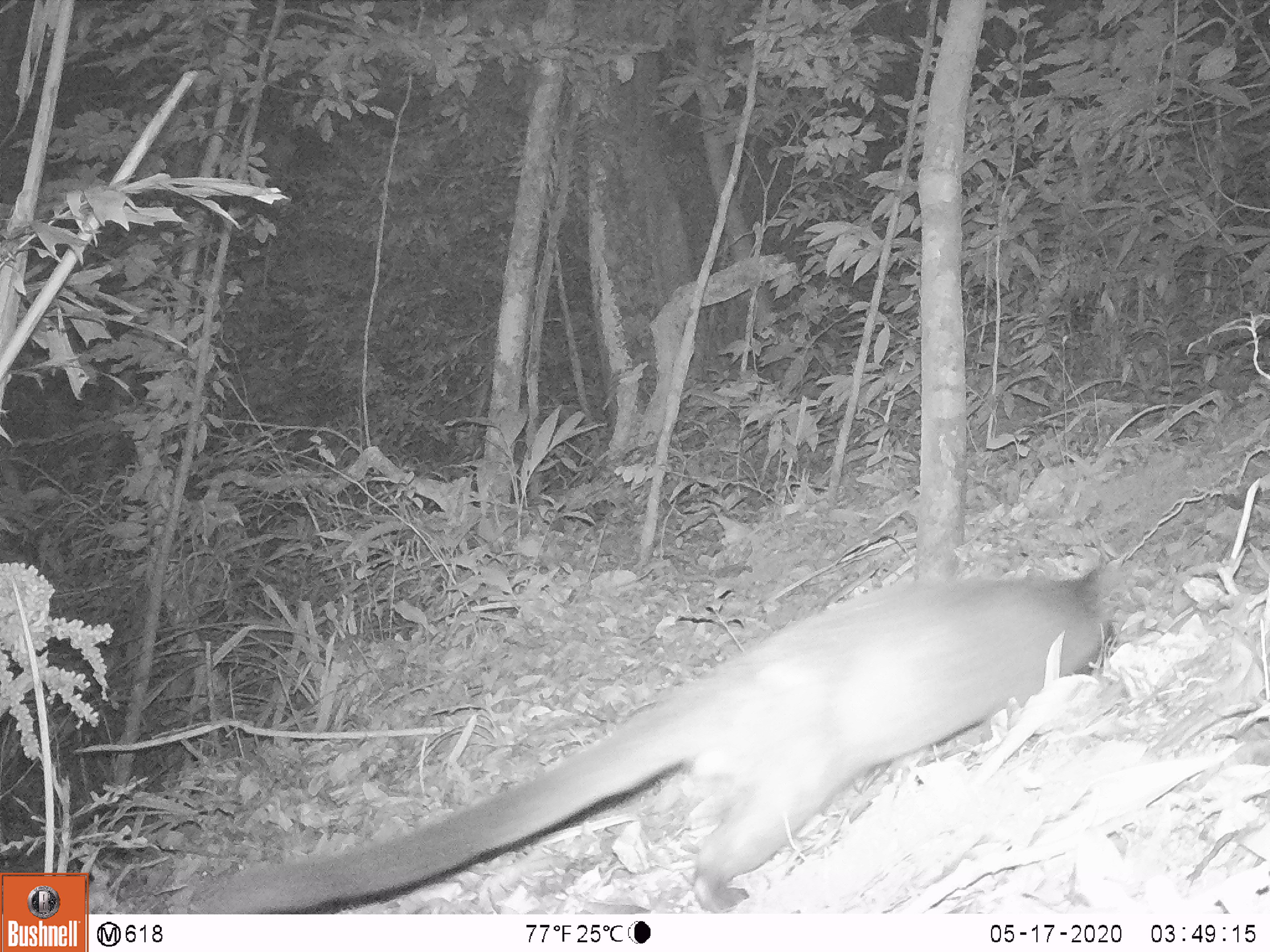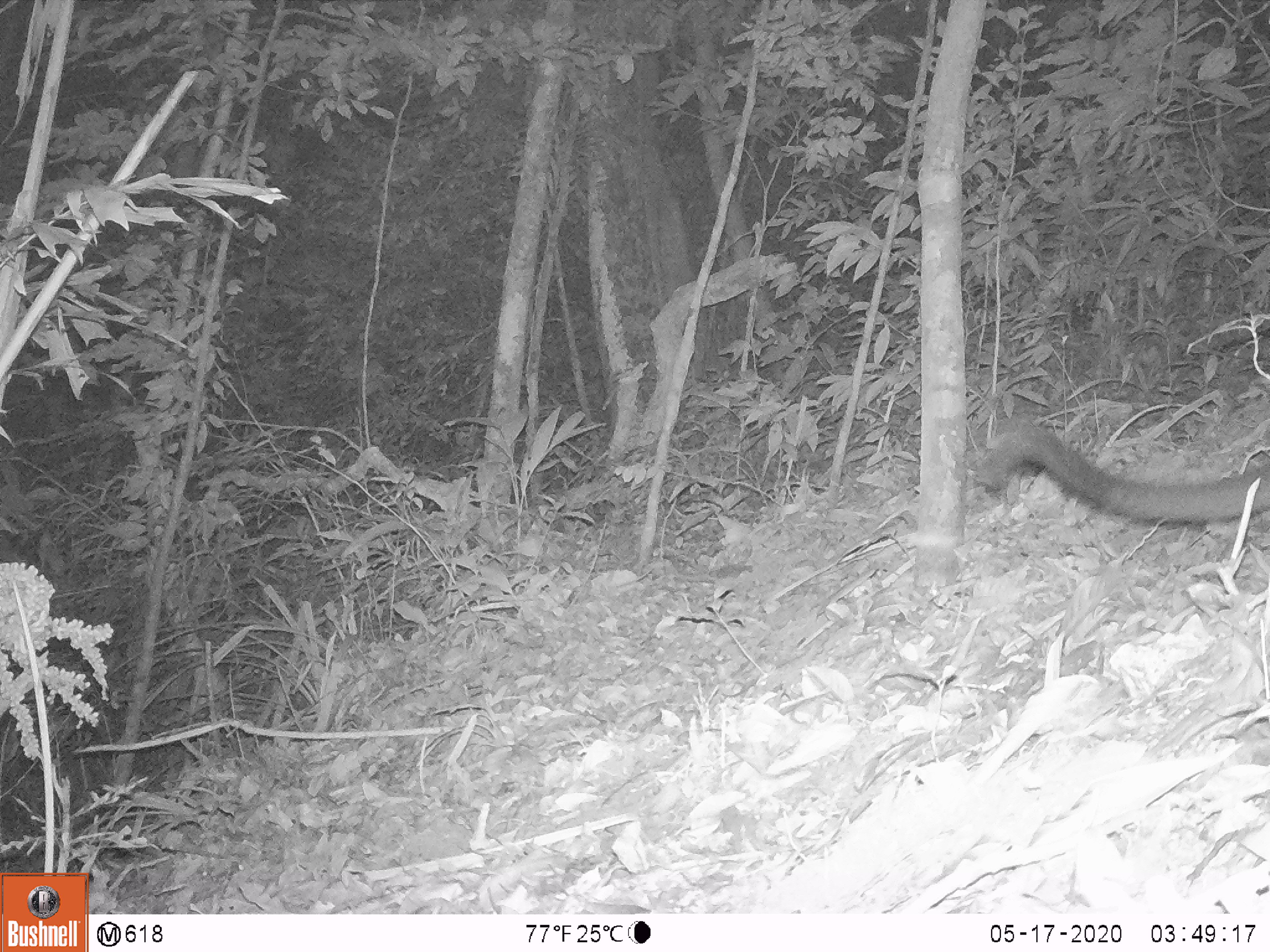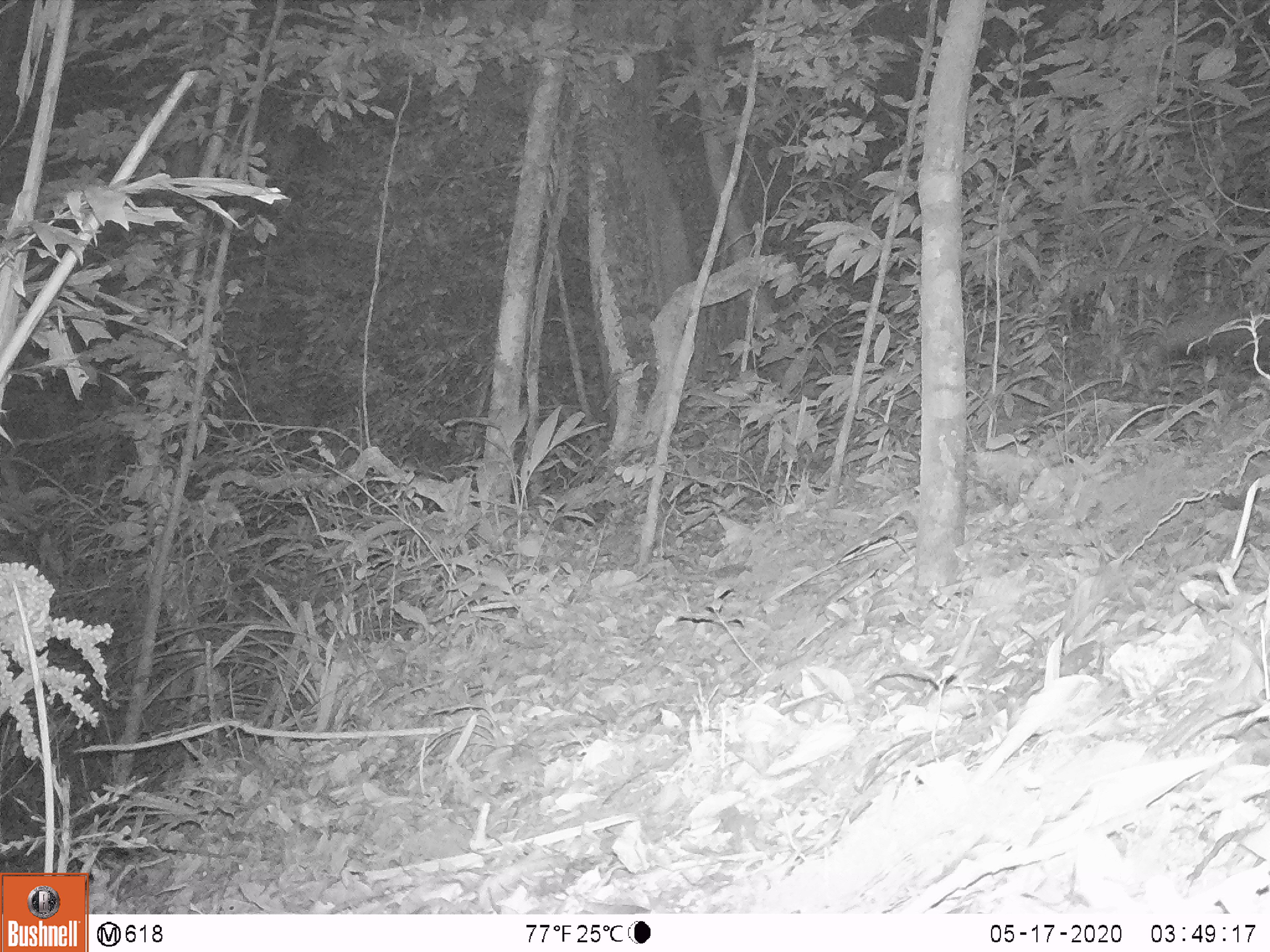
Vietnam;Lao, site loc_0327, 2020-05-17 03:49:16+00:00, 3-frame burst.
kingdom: Animalia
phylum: Chordata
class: Mammalia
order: Carnivora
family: Viverridae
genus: Paguma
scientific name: Paguma larvata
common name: masked palm civet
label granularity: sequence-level